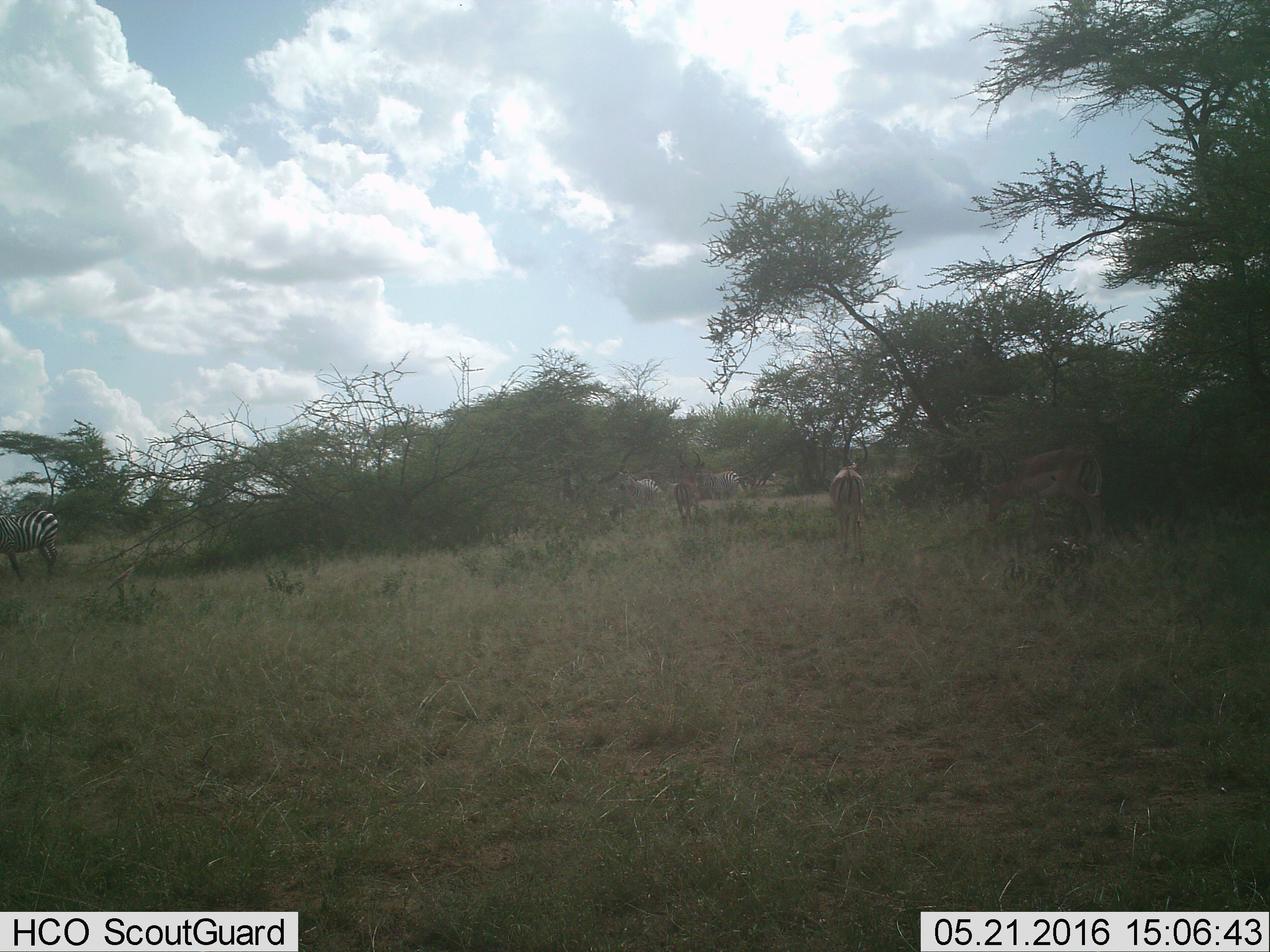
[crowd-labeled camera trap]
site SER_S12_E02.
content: unidentified animal